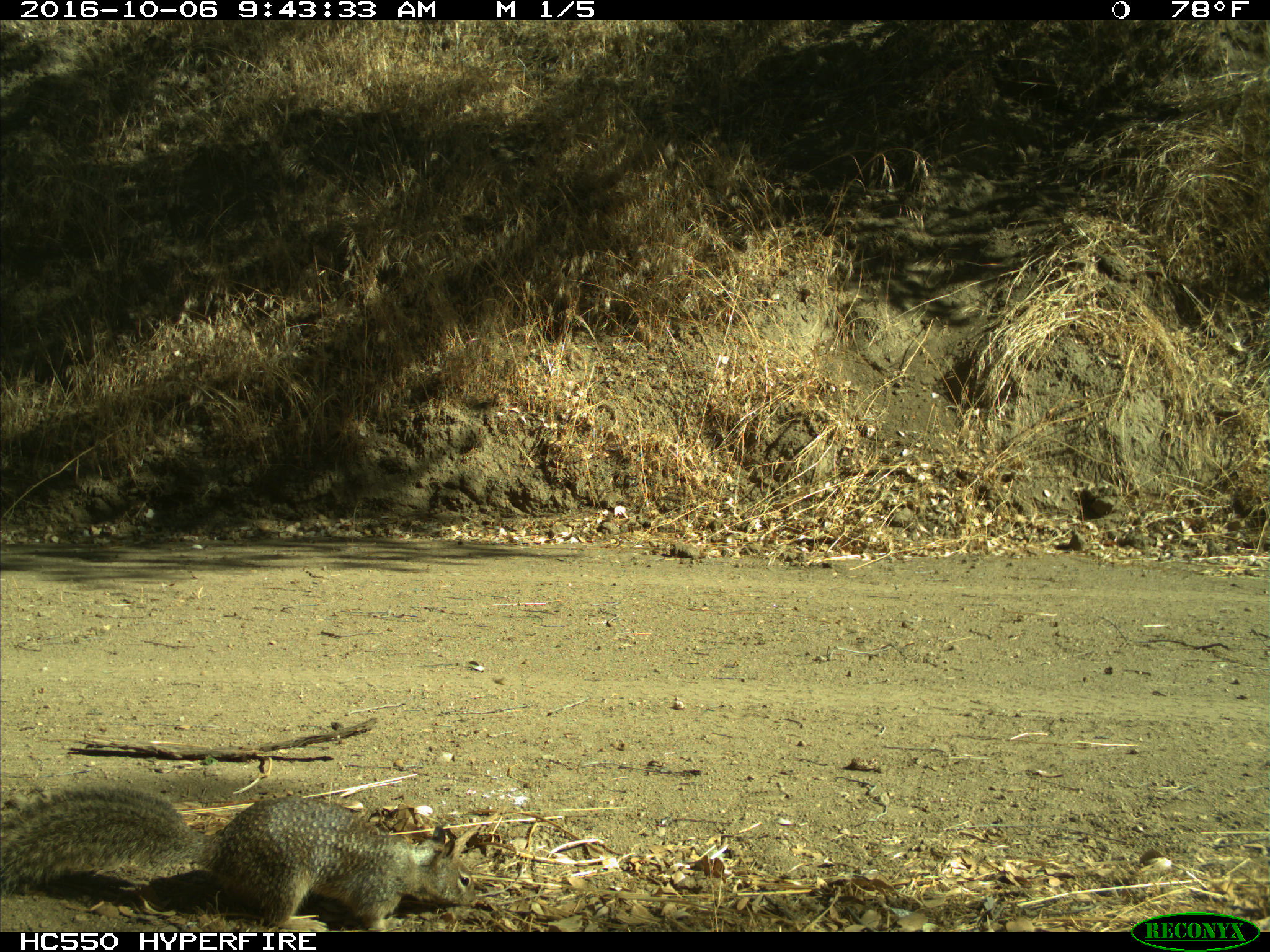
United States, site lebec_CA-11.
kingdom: Animalia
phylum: Chordata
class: Mammalia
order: Rodentia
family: Sciuridae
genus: Otospermophilus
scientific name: Otospermophilus beecheyi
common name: california ground squirrel